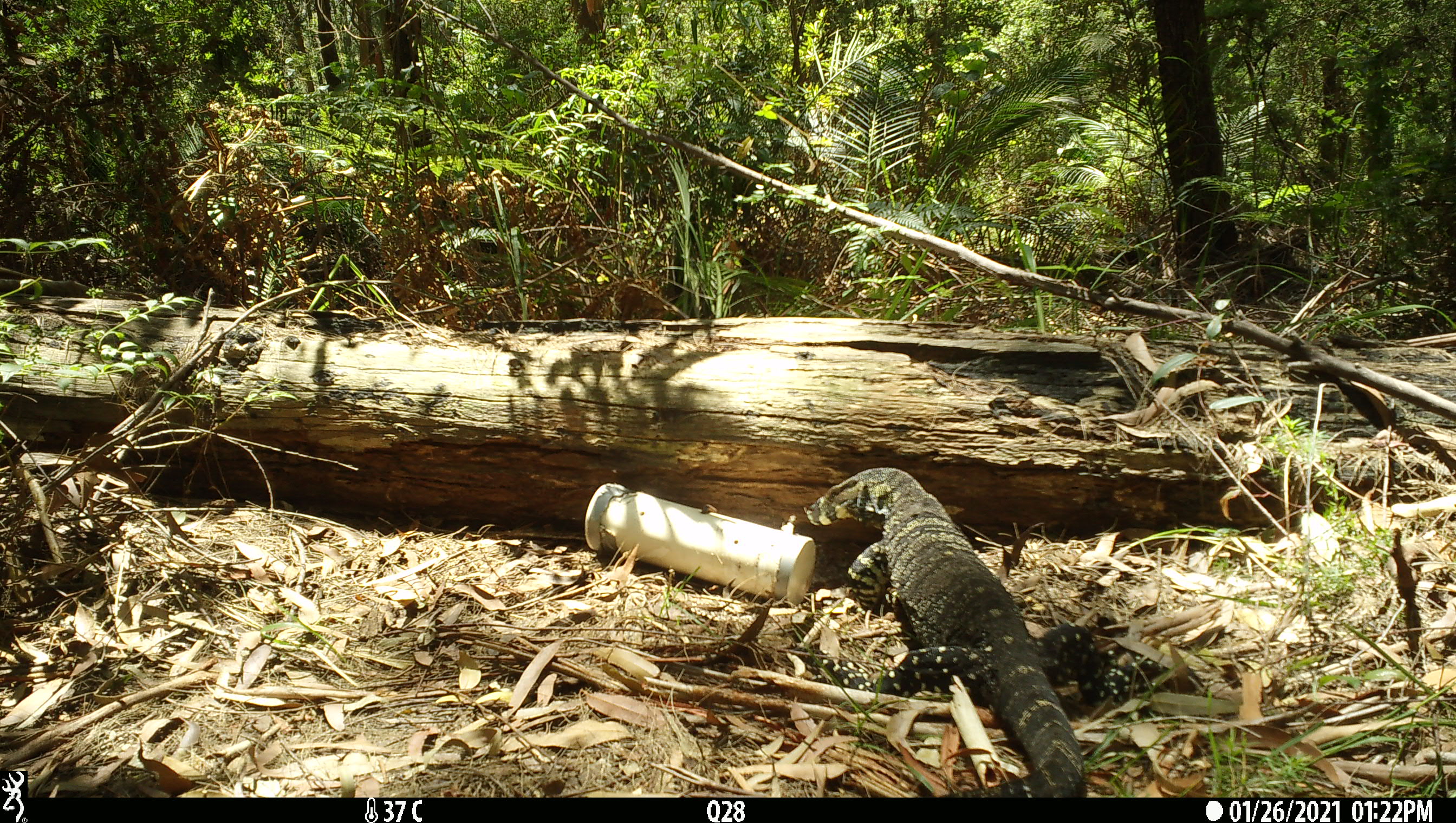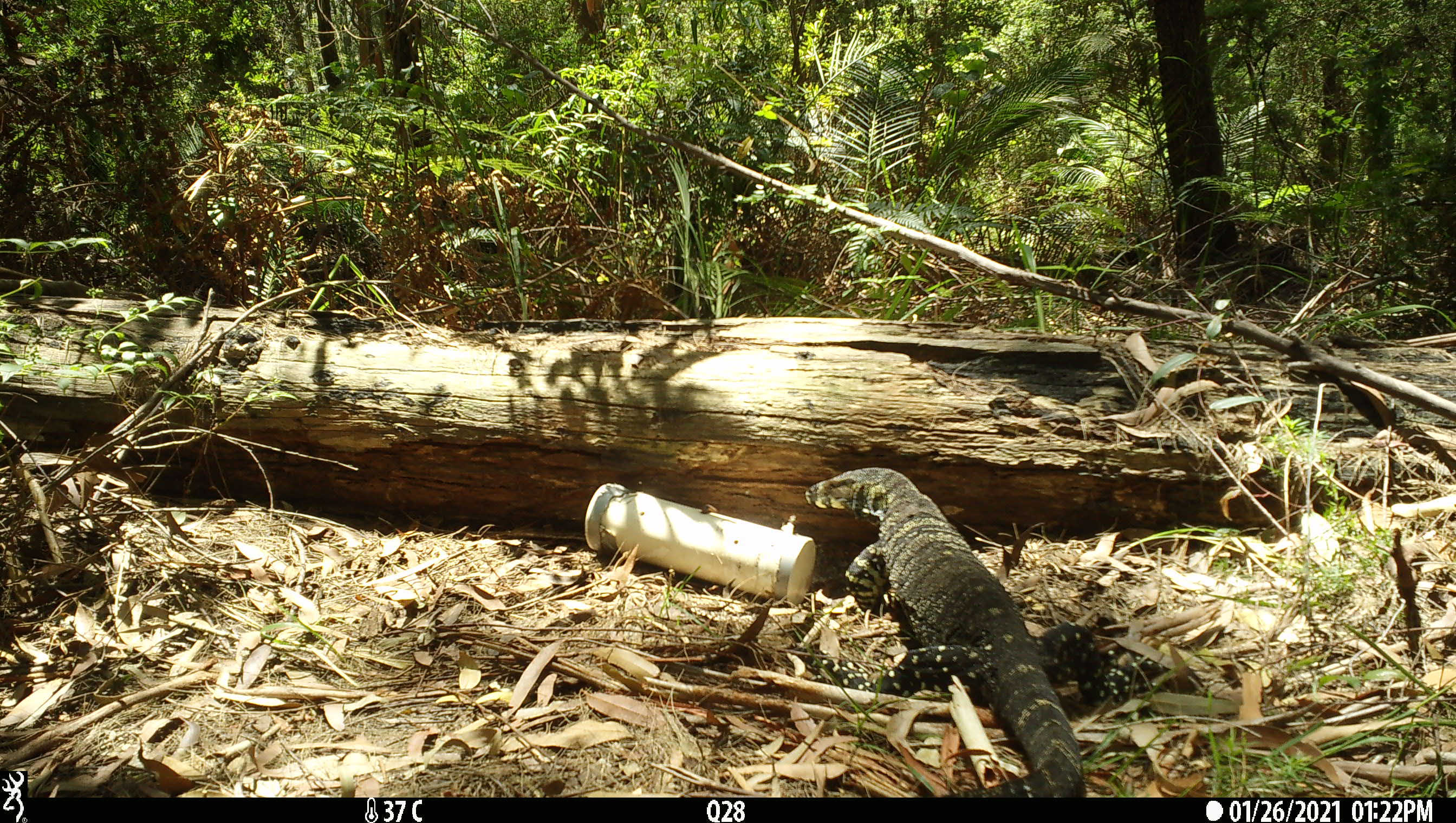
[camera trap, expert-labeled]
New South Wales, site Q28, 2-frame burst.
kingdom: Animalia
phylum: Chordata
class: Reptilia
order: Squamata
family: Varanidae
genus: Varanus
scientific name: Varanus varius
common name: lace monitor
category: goanna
Goanna (lace monitor) (Varanus varius).